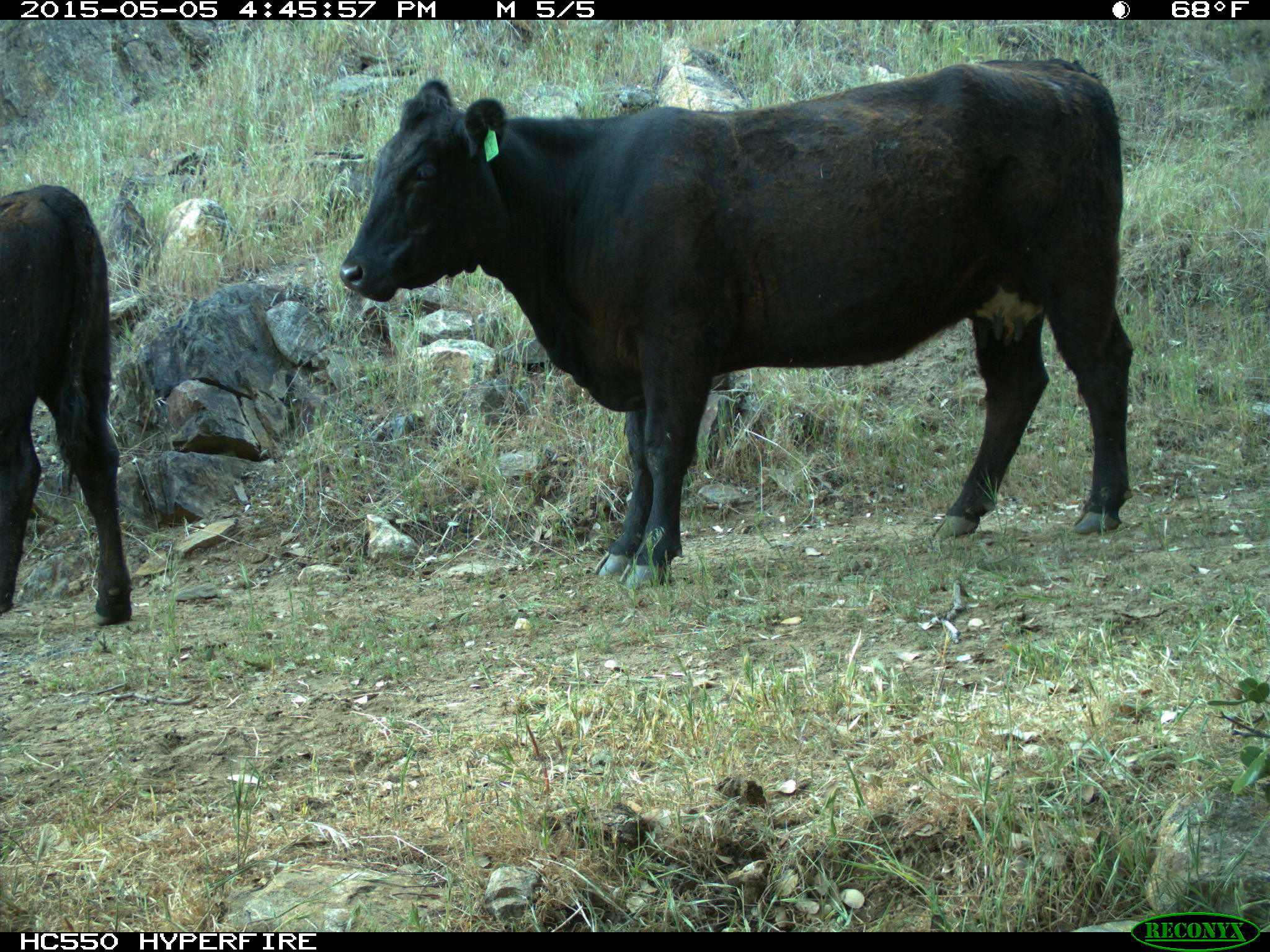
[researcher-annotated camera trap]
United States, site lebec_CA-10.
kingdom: Animalia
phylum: Chordata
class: Mammalia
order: Artiodactyla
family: Bovidae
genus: Bos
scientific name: Bos taurus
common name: domestic cow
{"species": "Bos taurus (domestic cow)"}